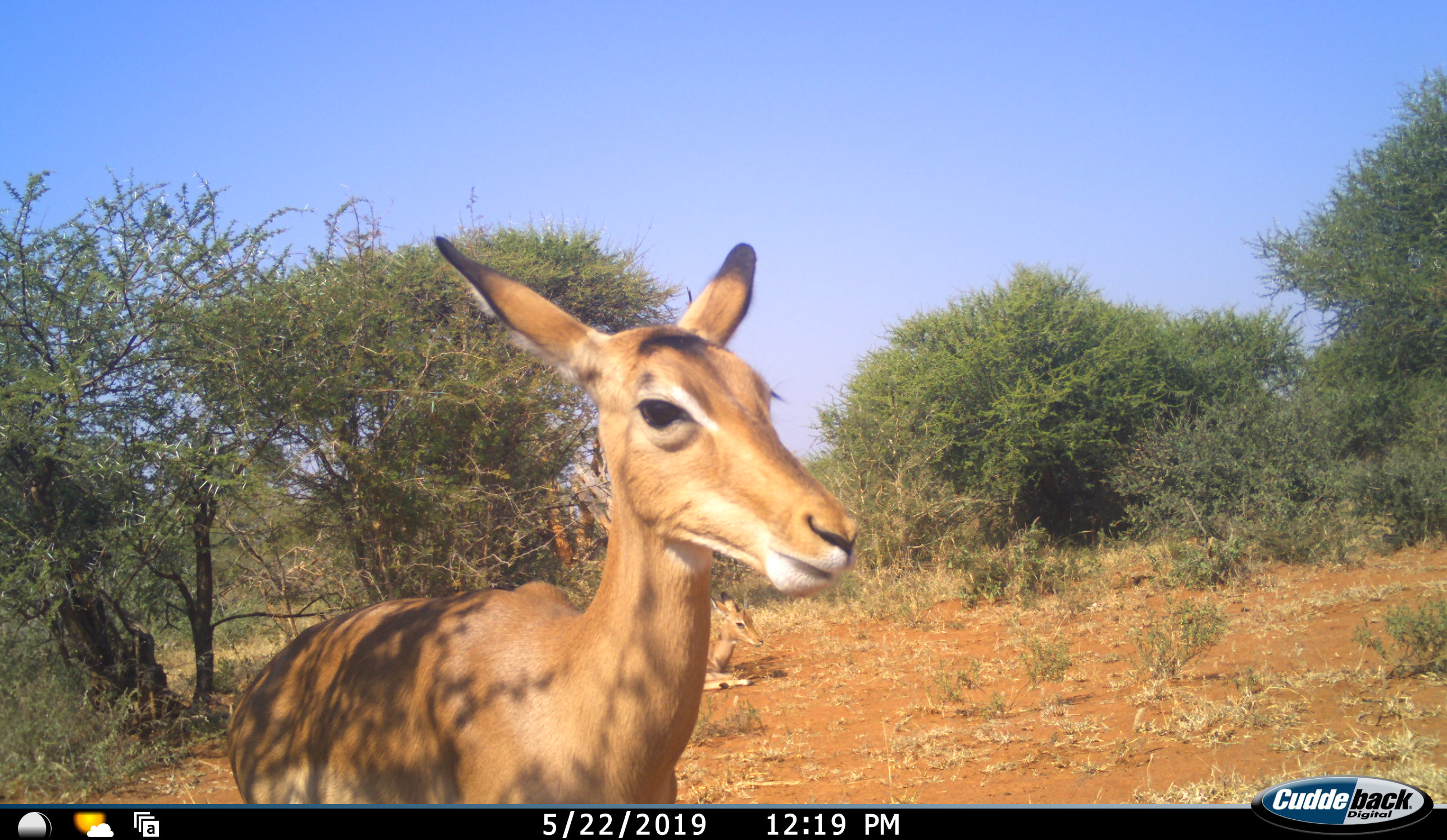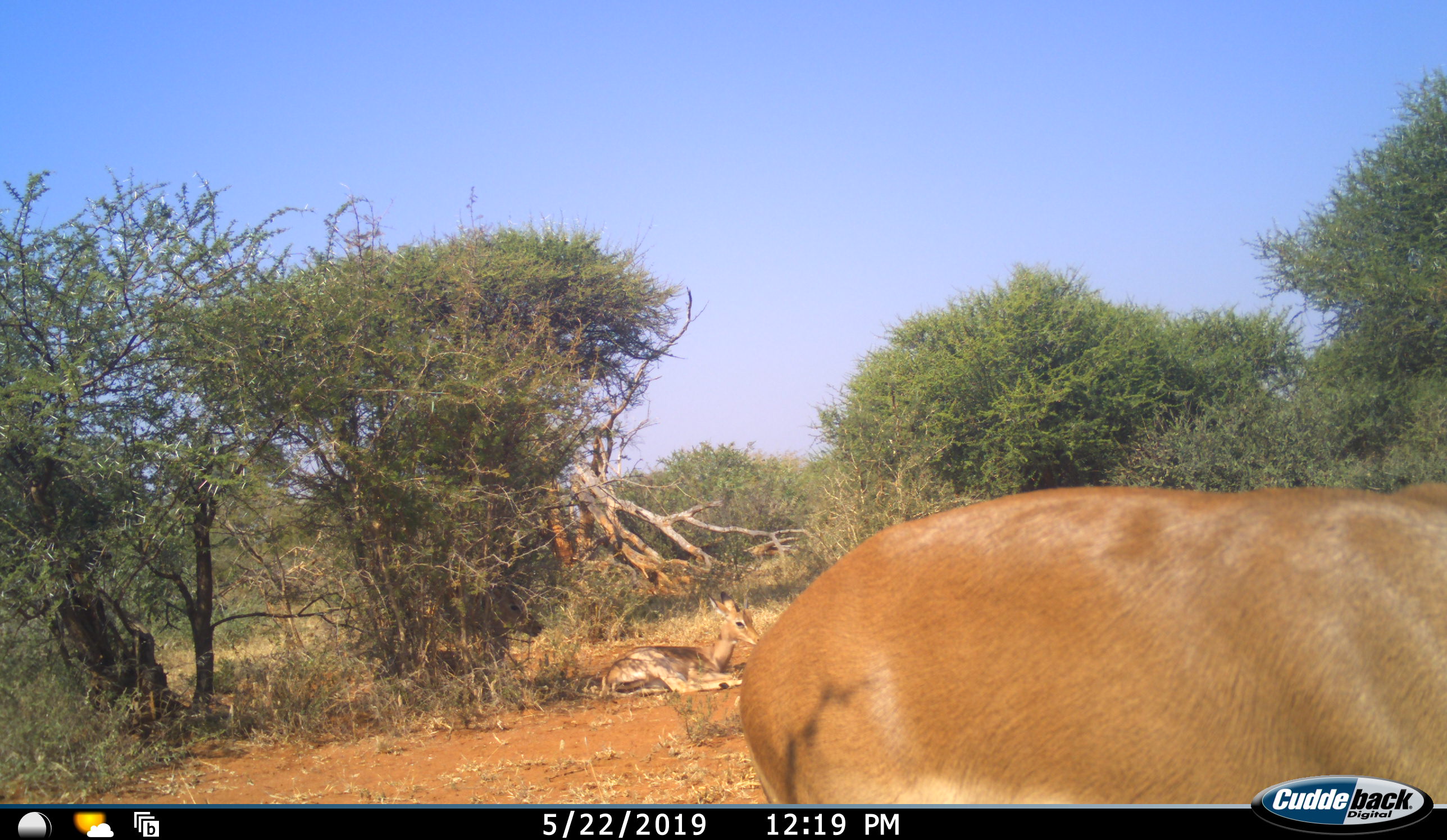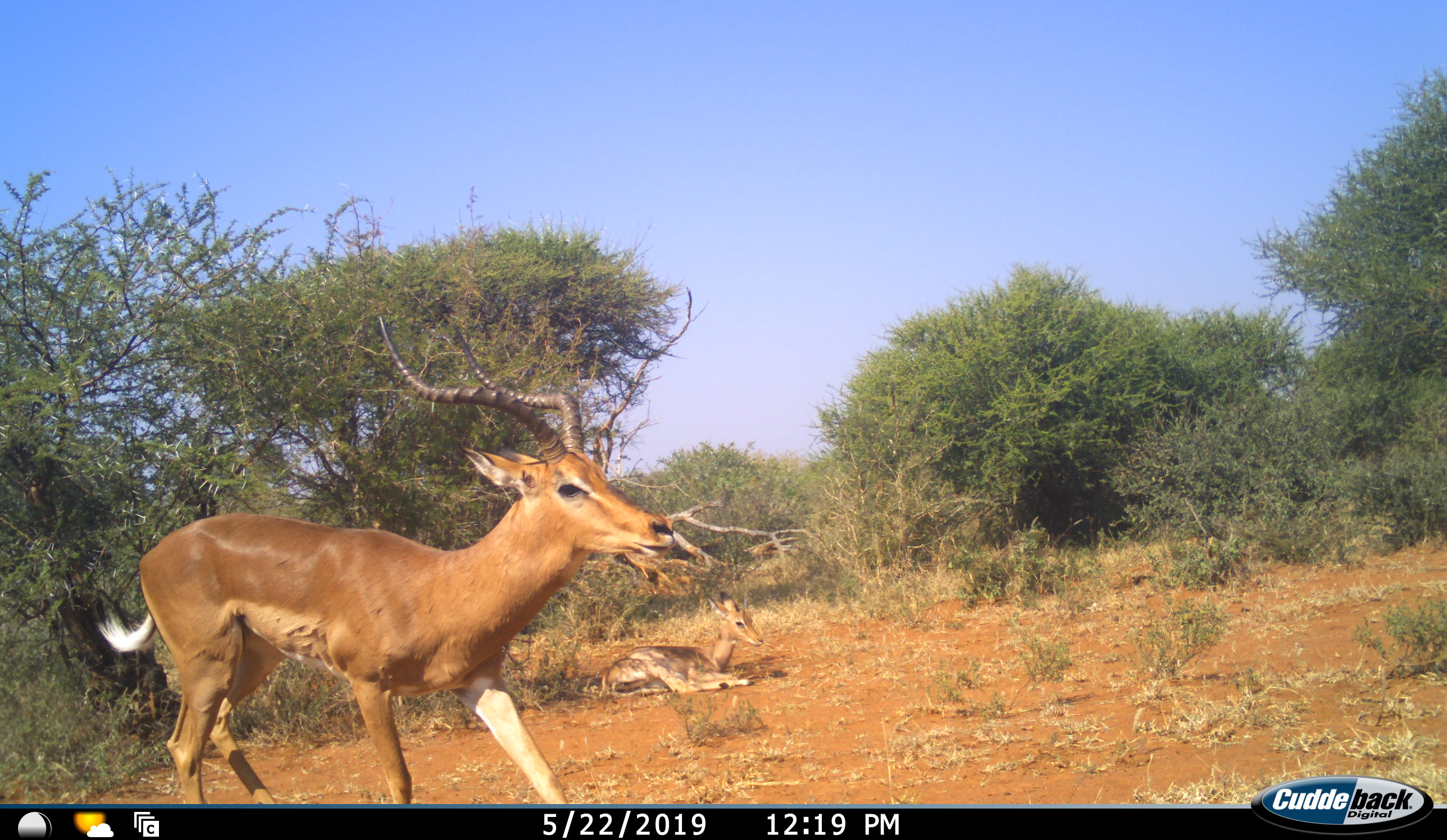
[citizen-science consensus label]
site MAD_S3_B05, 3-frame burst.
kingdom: Animalia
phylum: Chordata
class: Mammalia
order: Artiodactyla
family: Bovidae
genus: Aepyceros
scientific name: Aepyceros melampus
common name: impala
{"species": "impala (Aepyceros melampus)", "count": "2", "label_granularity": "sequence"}